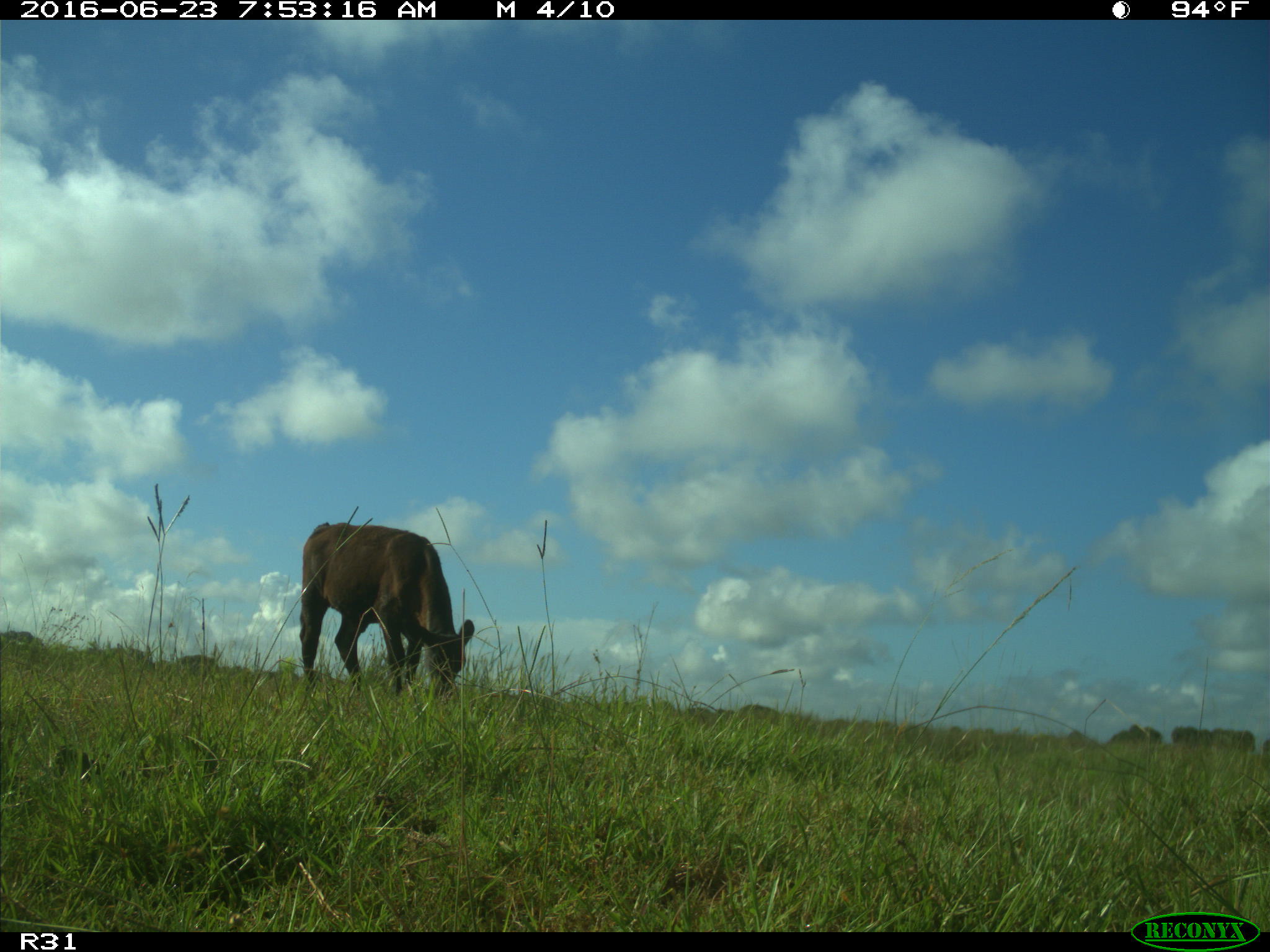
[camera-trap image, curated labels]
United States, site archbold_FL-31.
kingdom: Animalia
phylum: Chordata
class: Mammalia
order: Artiodactyla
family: Bovidae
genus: Bos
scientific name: Bos taurus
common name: domestic cow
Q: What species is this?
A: Bos taurus (domestic cow).